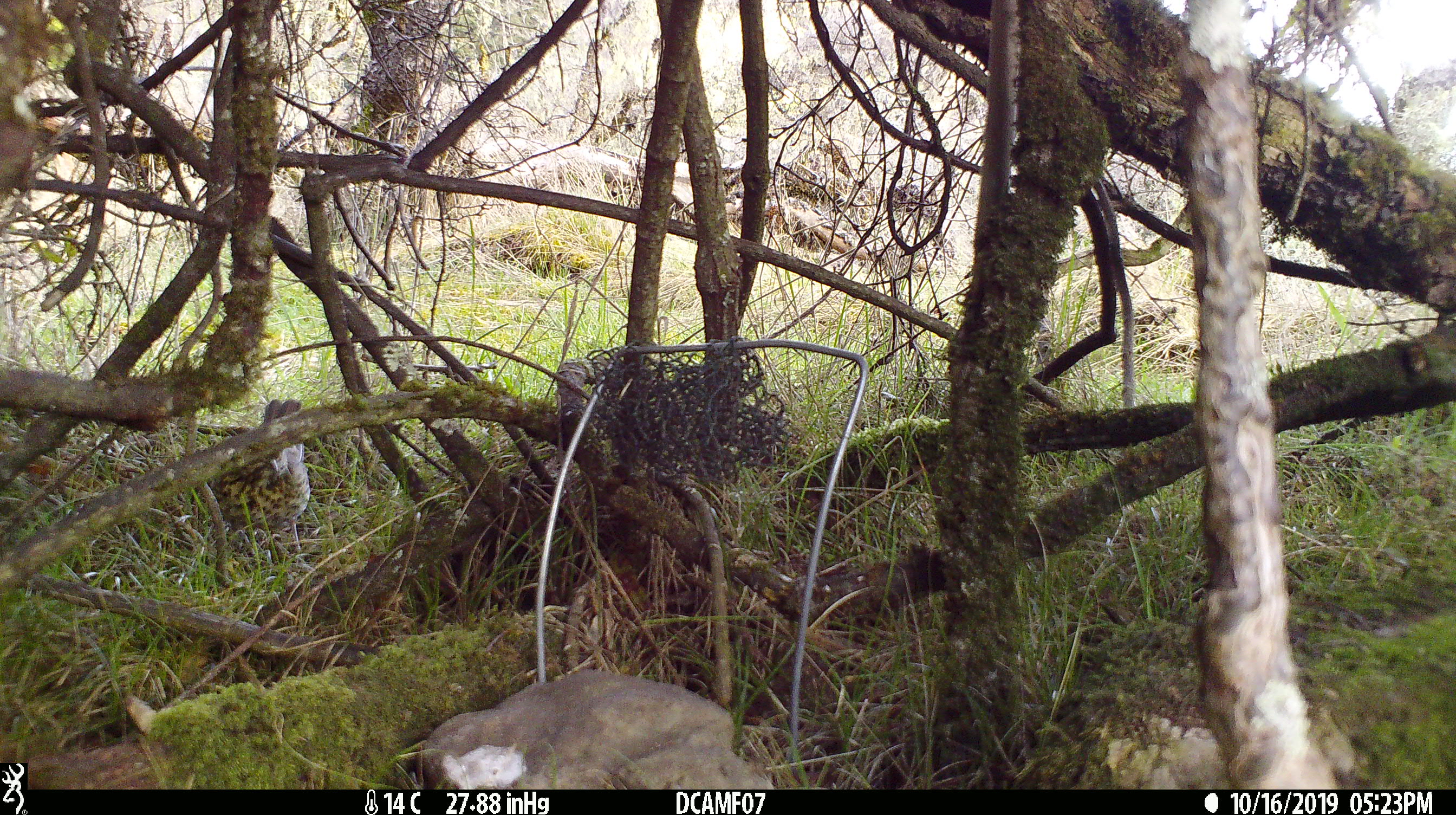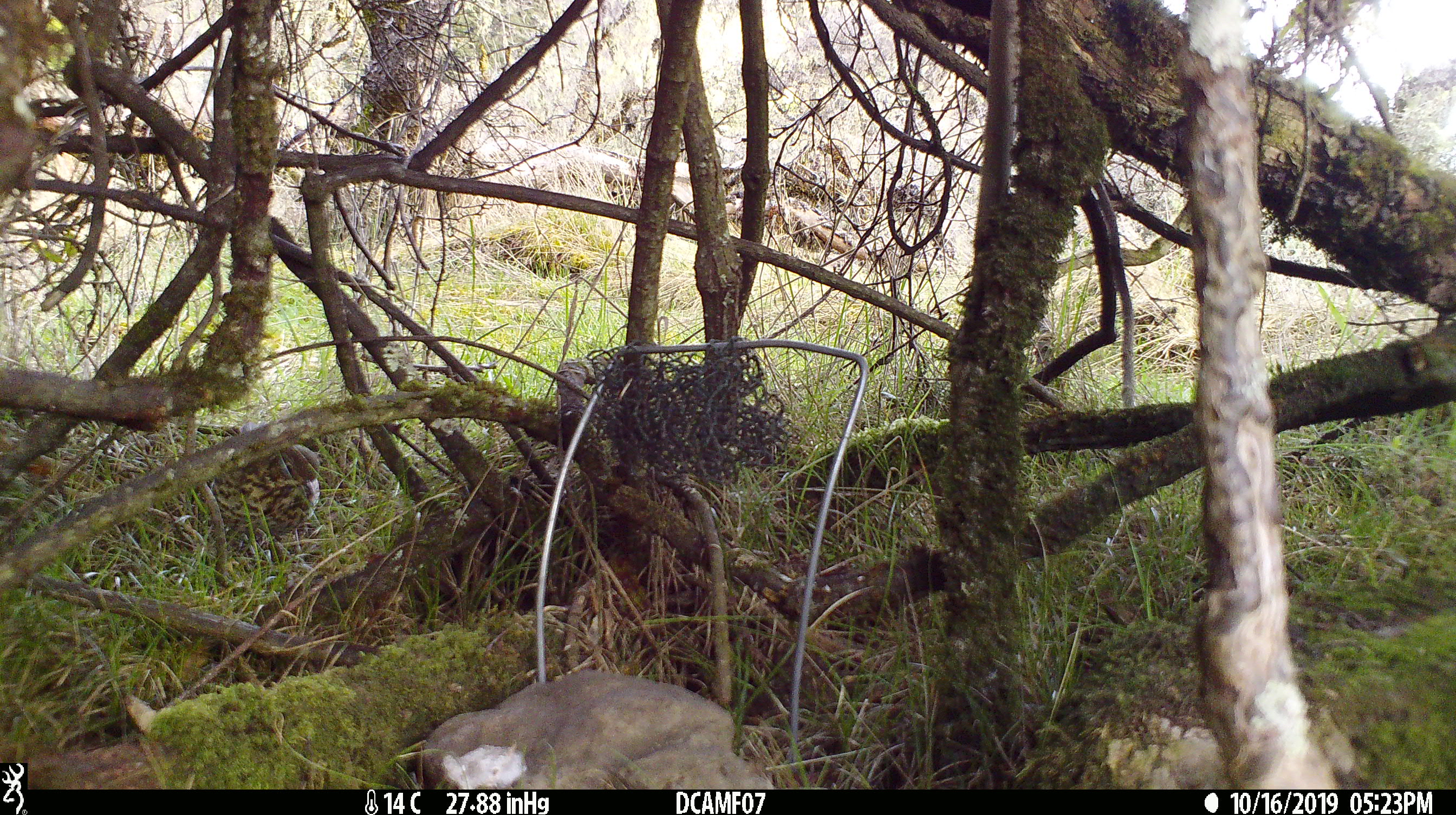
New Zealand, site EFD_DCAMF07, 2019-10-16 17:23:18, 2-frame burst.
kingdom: Animalia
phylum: Chordata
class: Aves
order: Passeriformes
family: Turdidae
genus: Turdus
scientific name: Turdus philomelos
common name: song thrush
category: thrush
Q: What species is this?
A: Thrush (song thrush) (Turdus philomelos).